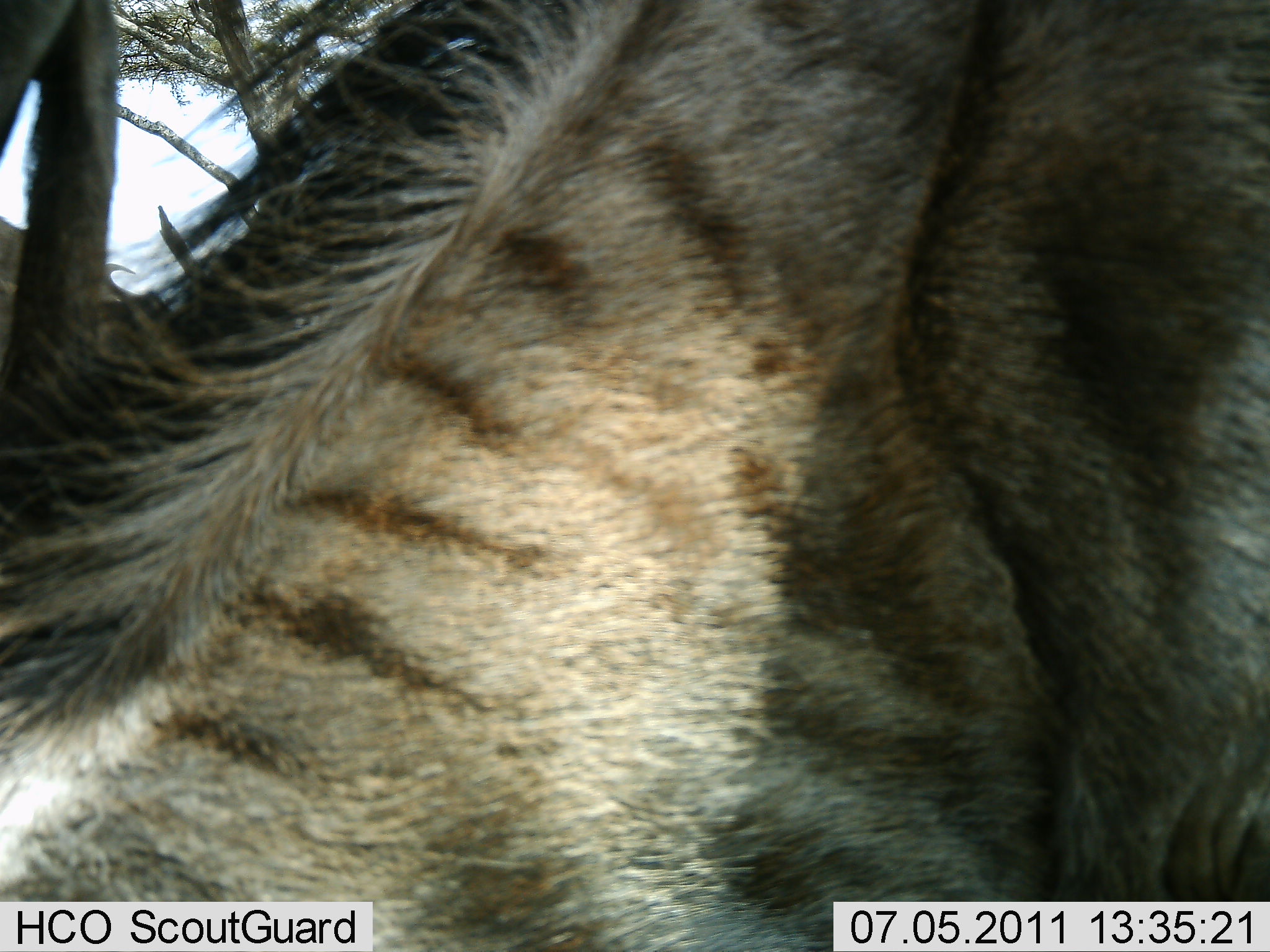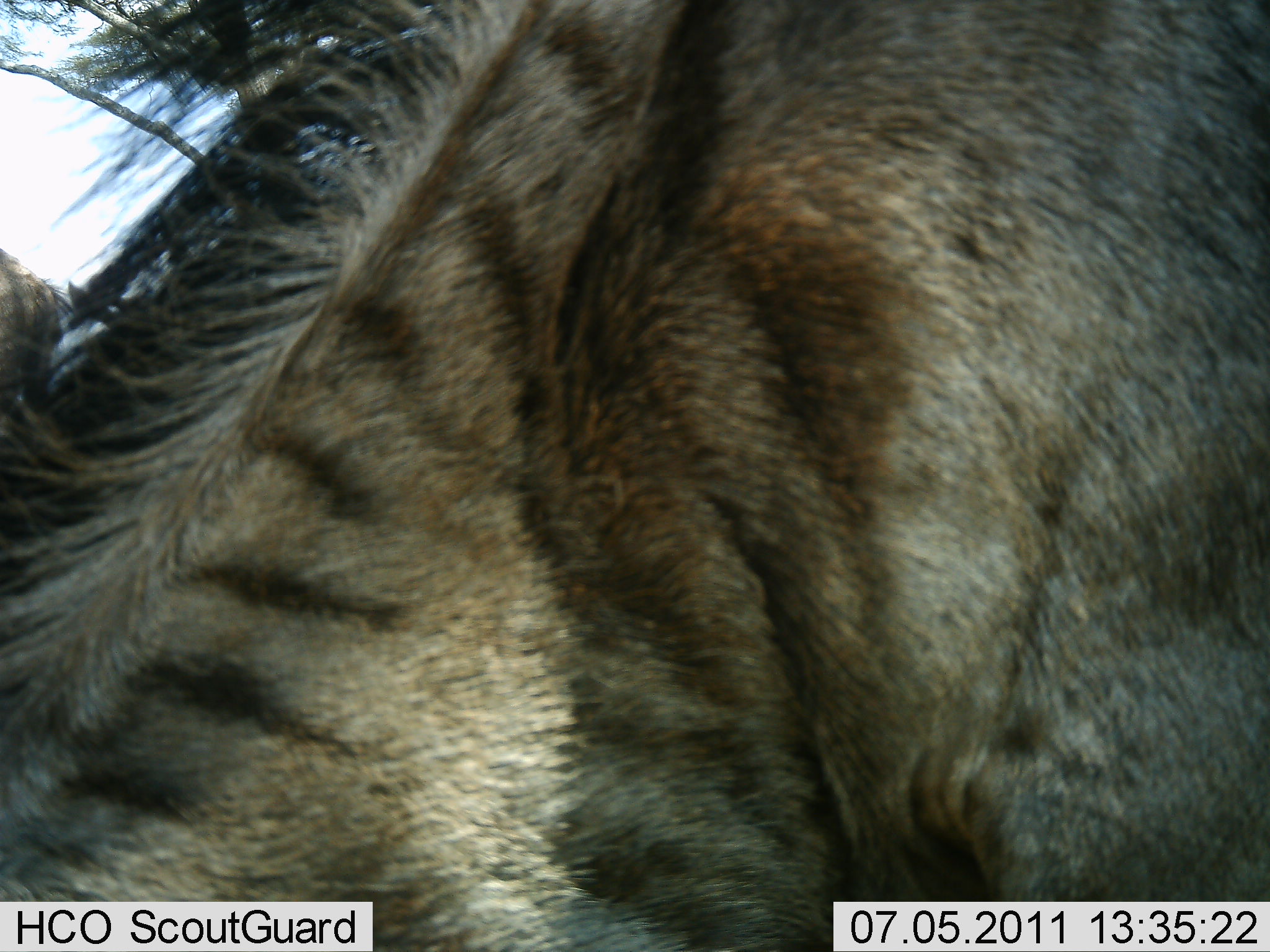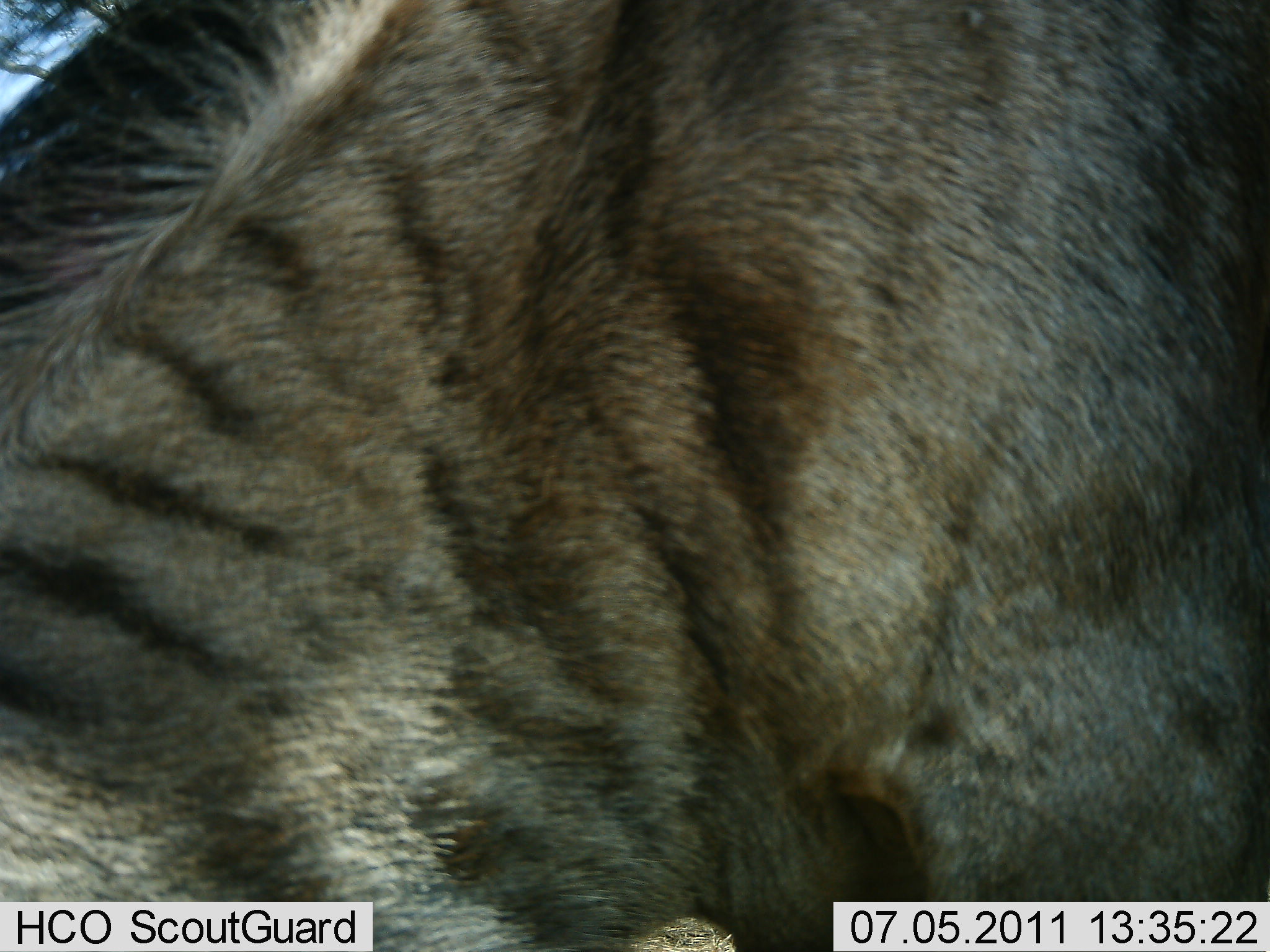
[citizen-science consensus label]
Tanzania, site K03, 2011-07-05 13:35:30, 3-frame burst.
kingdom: Animalia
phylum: Chordata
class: Mammalia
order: Artiodactyla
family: Bovidae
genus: Connochaetes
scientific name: Connochaetes taurinus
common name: blue wildebeest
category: wildebeest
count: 1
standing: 50%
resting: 0%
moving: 33%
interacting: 0%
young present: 0%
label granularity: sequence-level